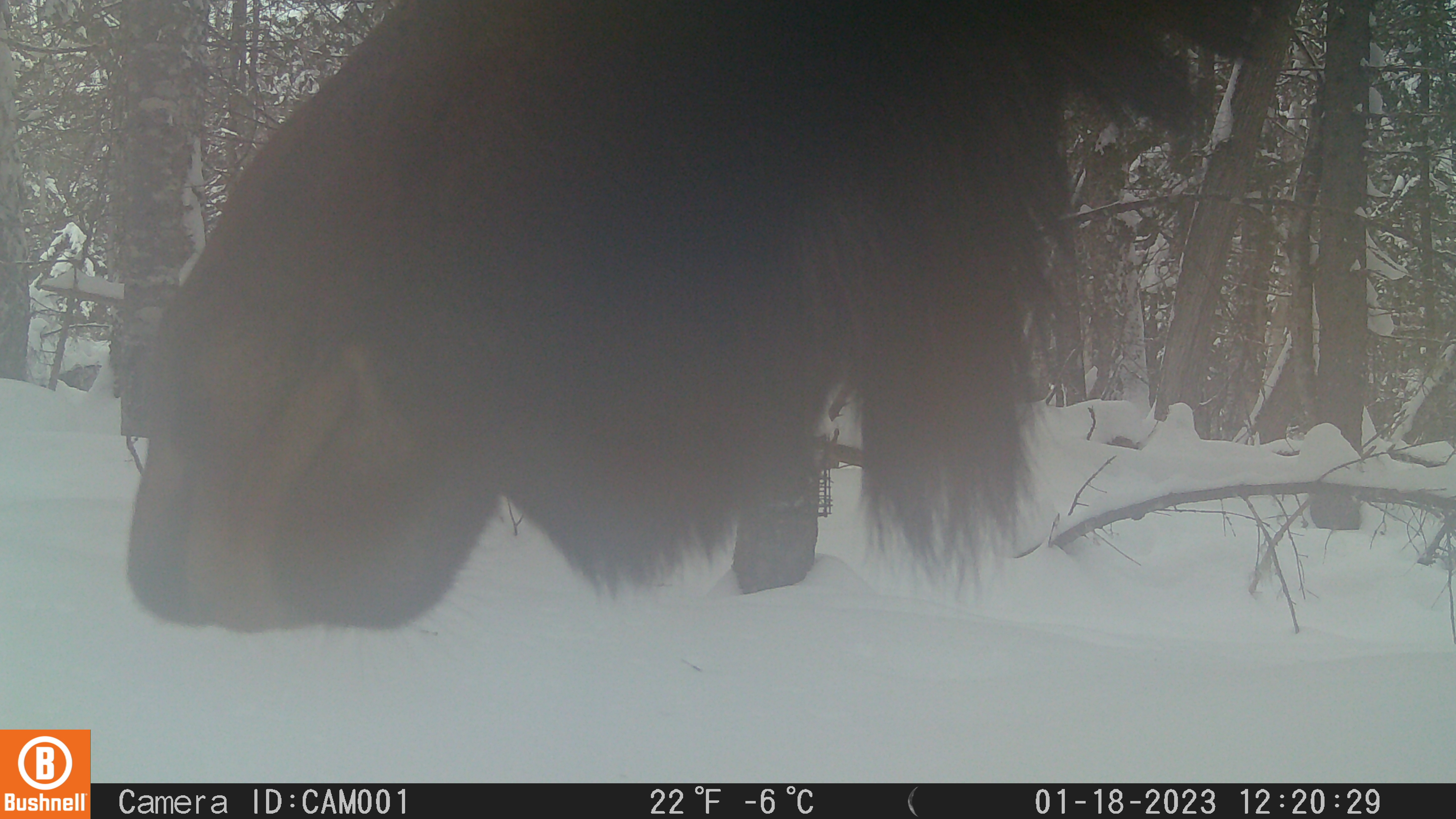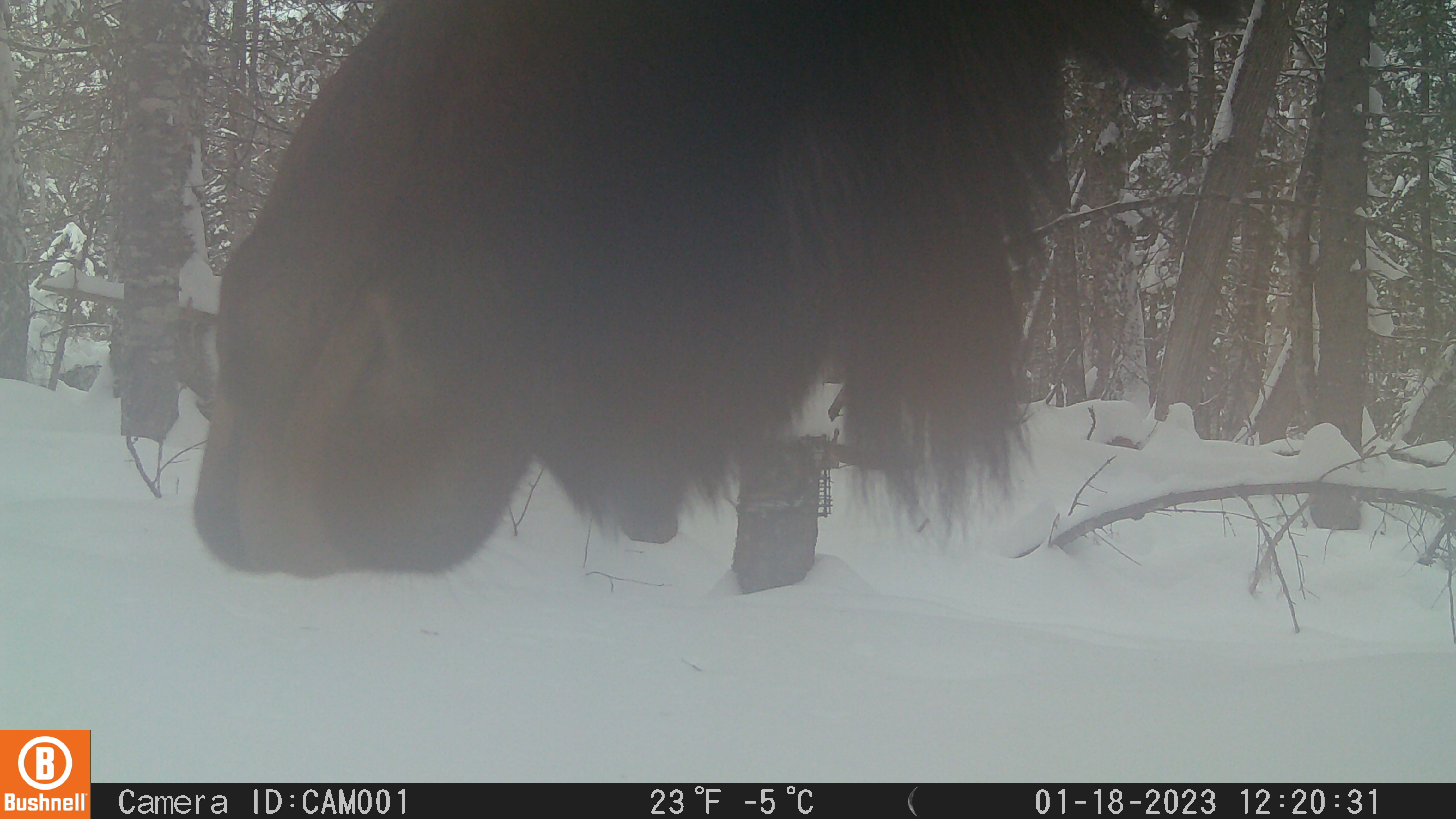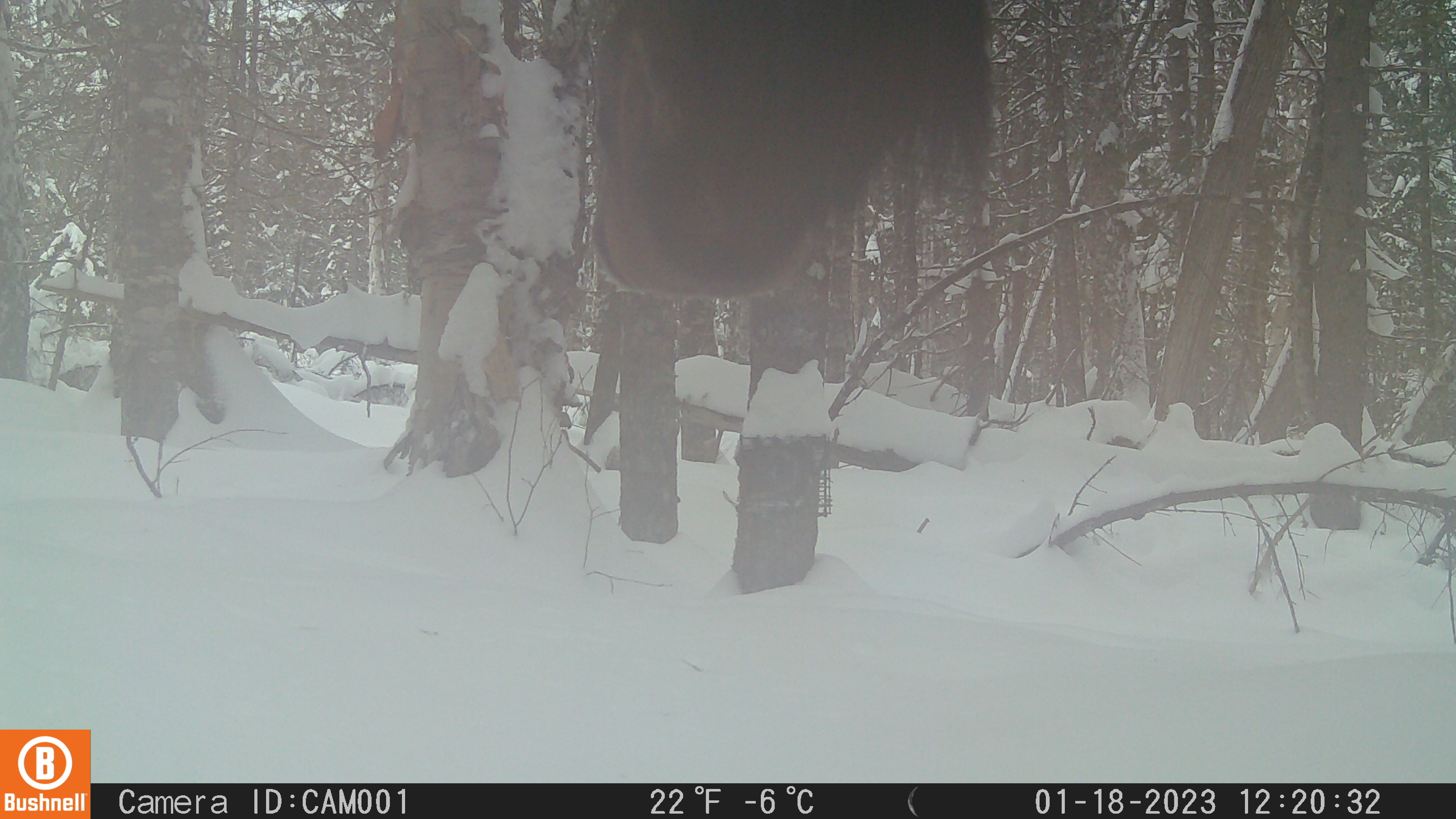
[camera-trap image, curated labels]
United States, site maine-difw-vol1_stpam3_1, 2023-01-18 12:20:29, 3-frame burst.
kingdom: Animalia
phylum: Chordata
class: Mammalia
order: Artiodactyla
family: Cervidae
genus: Alces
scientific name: Alces alces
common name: moose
Moose (Alces alces).